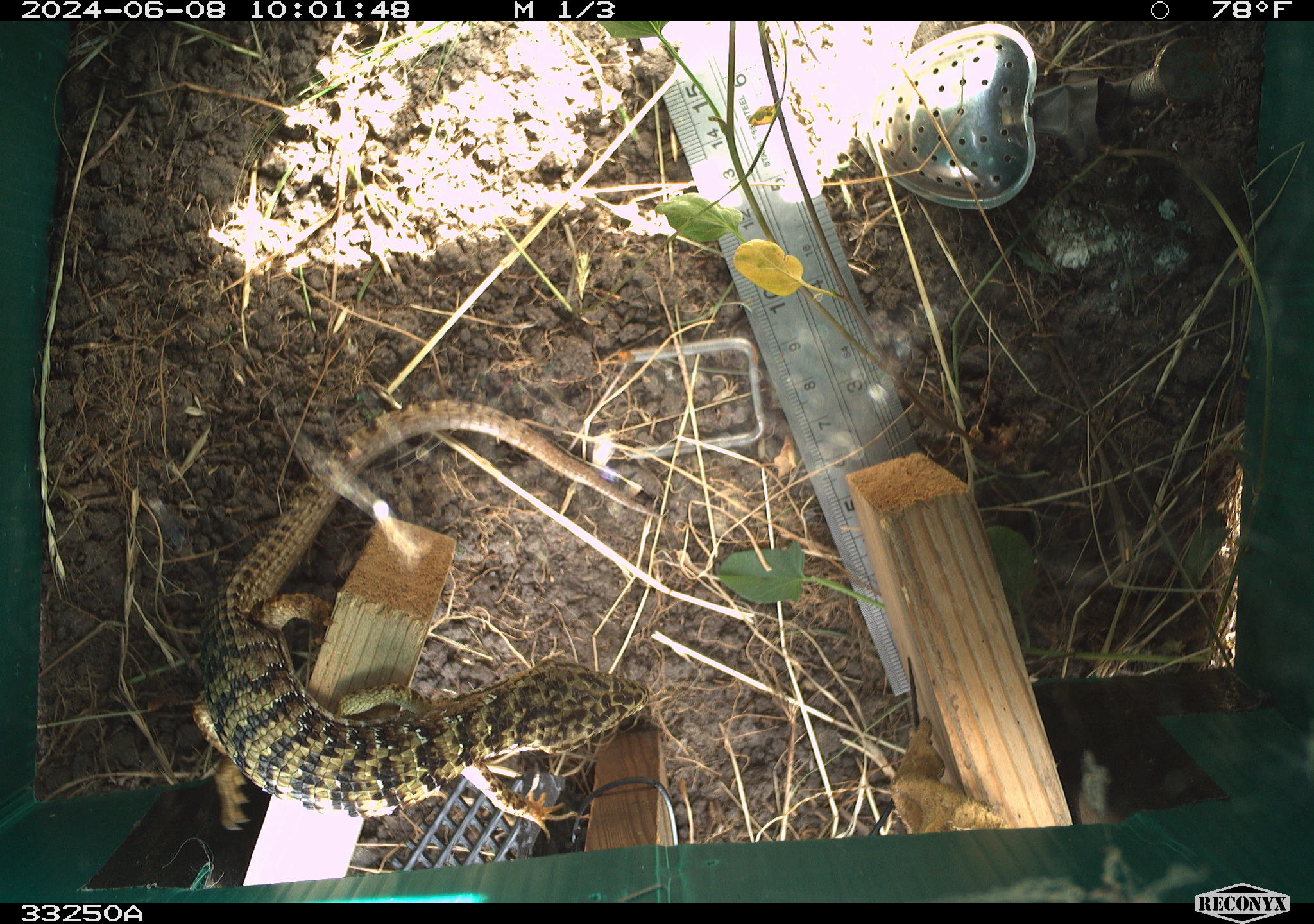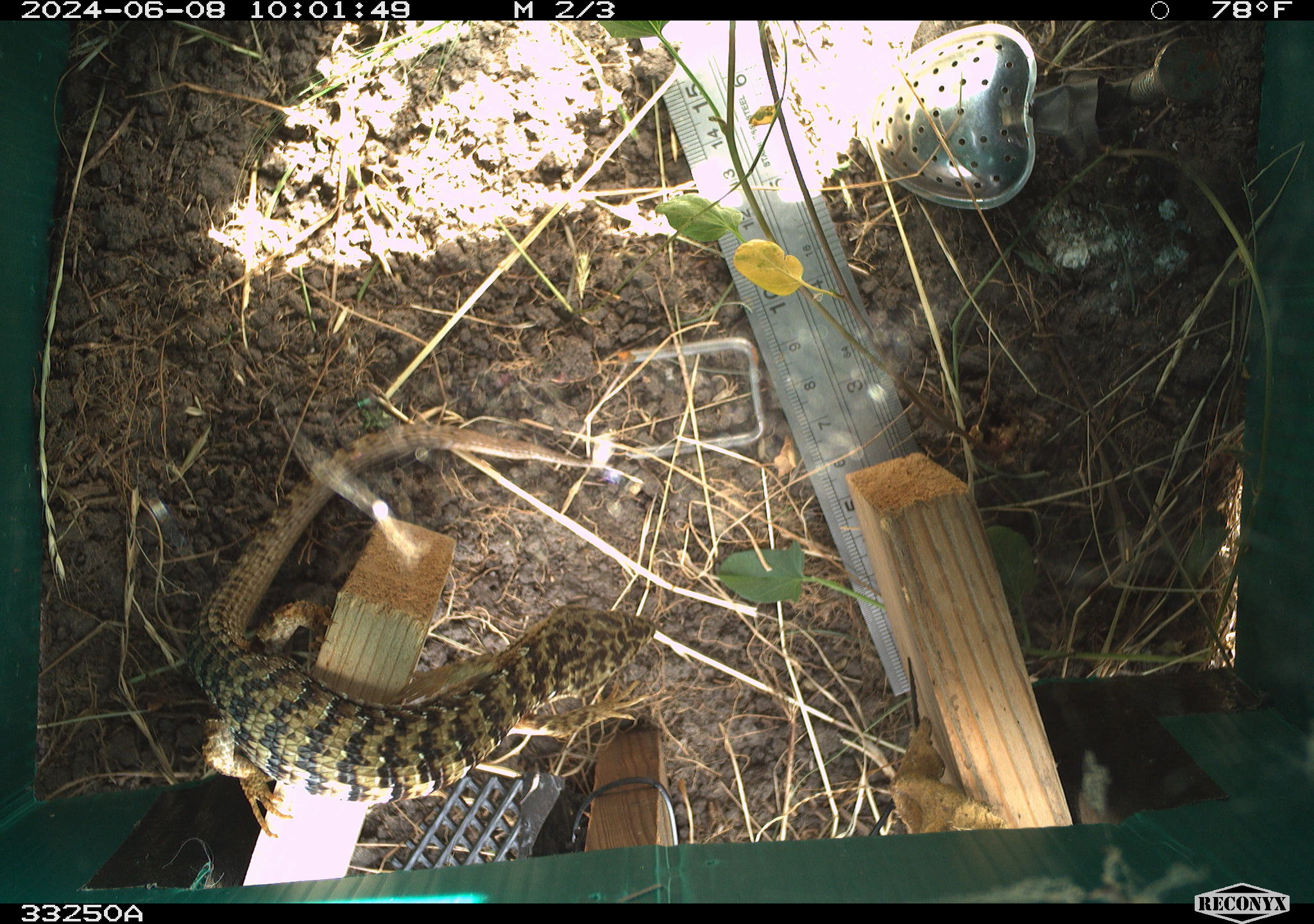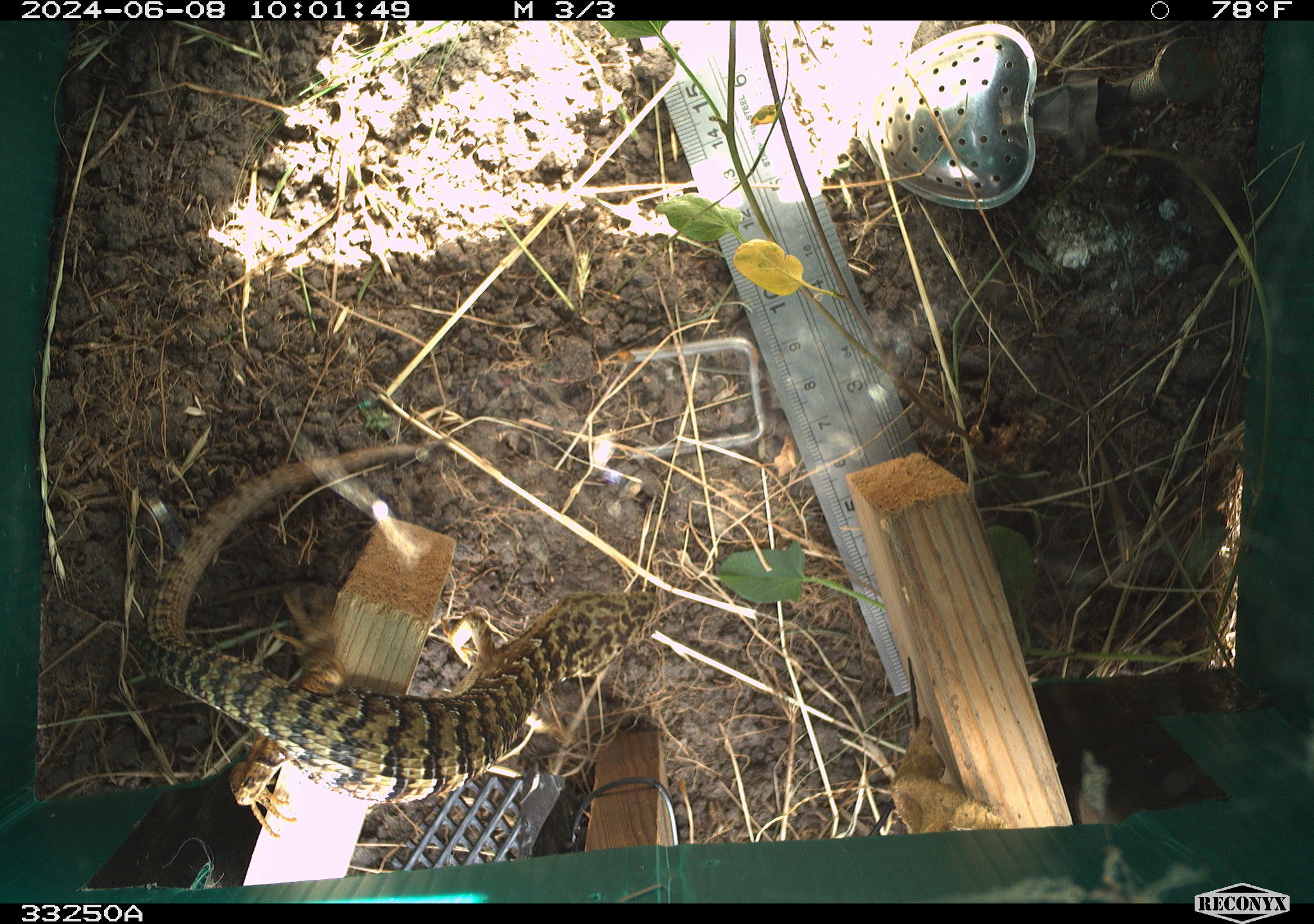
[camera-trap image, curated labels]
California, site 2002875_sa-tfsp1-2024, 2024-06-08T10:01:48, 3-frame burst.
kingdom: Animalia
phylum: Chordata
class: Reptilia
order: Squamata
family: Anguidae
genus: Elgaria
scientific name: Elgaria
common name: alligator lizards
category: elgaria species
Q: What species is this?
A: Elgaria species (alligator lizards) (Elgaria).